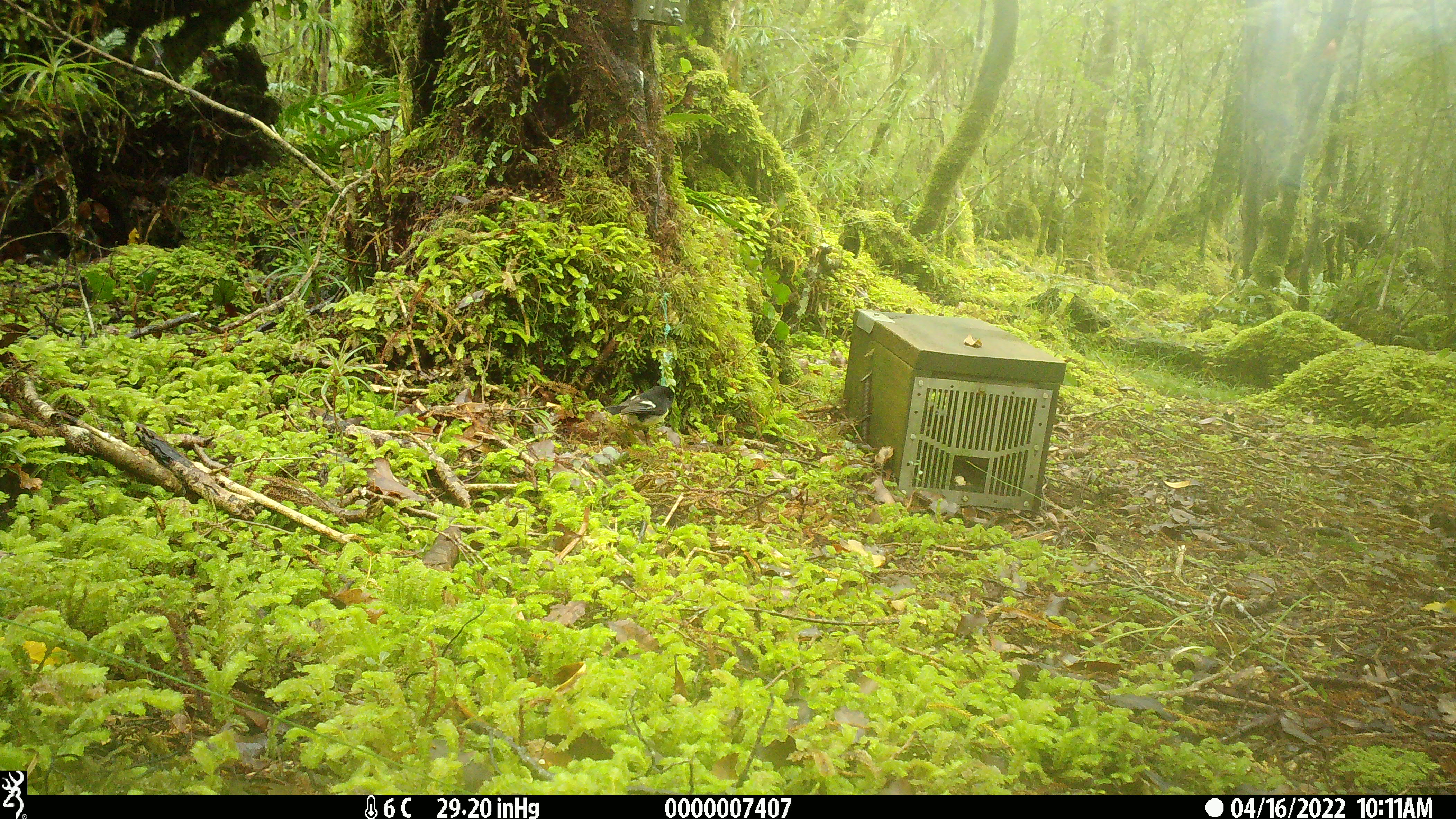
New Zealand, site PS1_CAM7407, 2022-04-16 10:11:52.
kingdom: Animalia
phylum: Chordata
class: Aves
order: Passeriformes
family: Petroicidae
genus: Petroica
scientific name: Petroica macrocephala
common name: tomtit